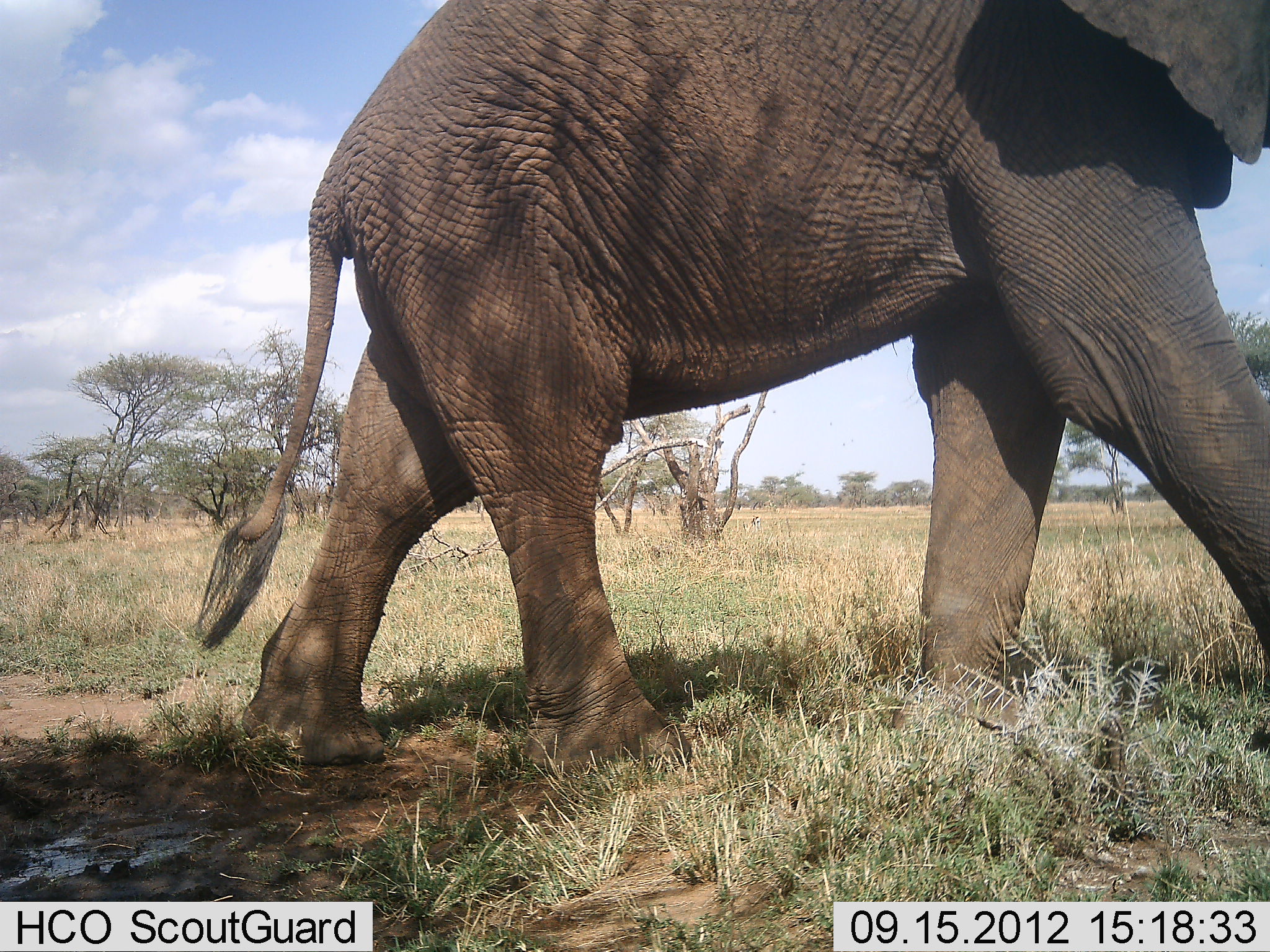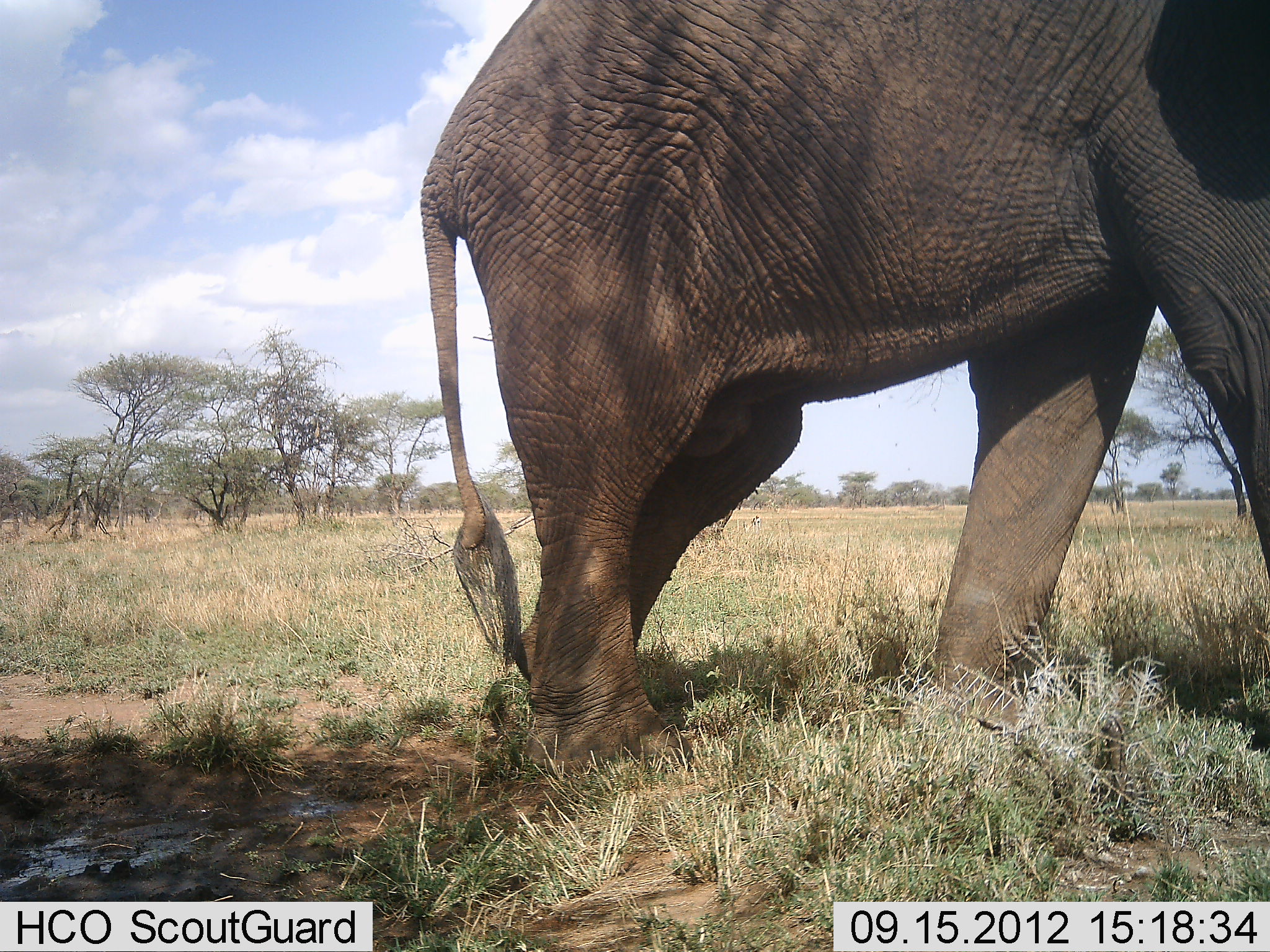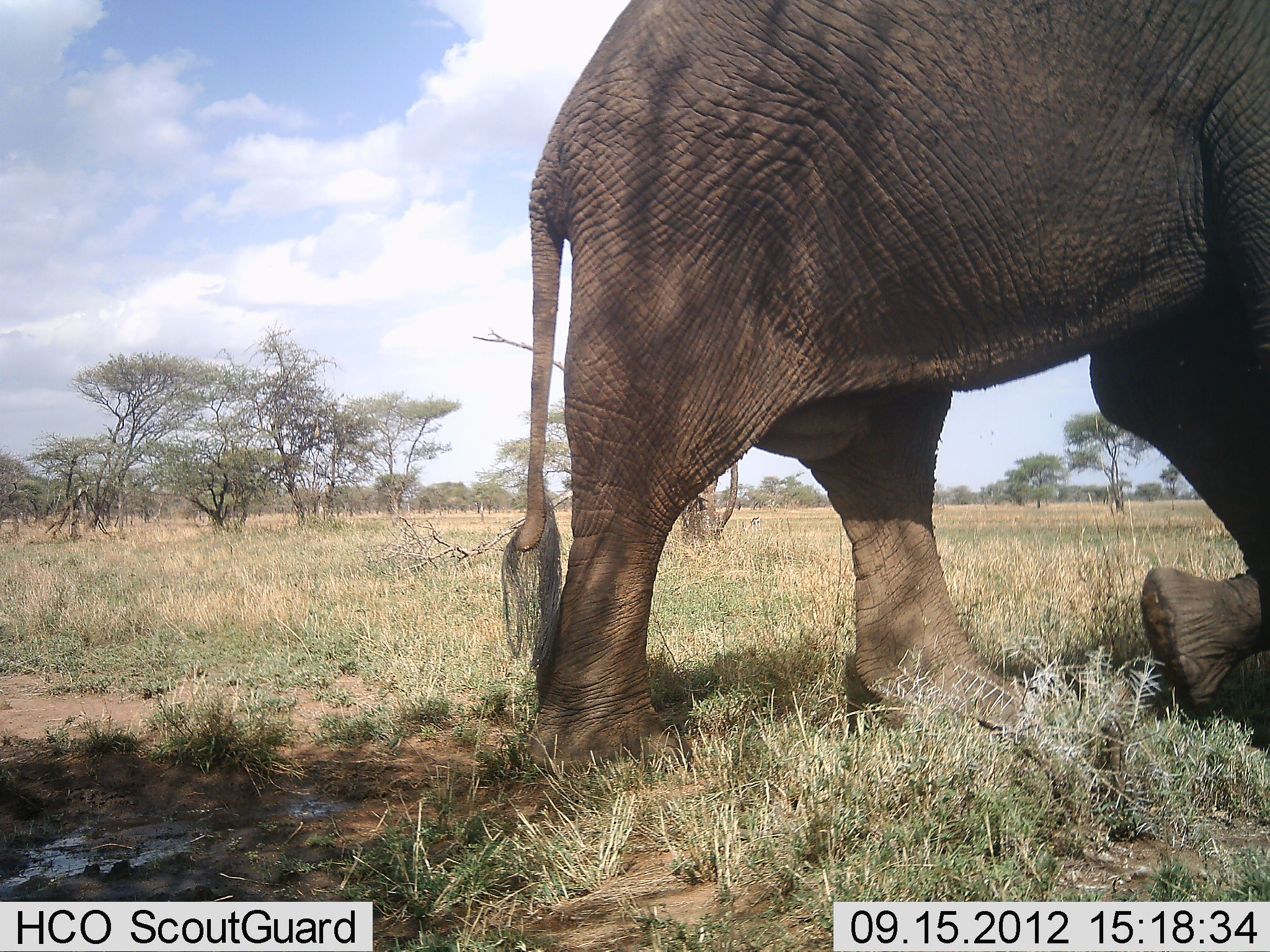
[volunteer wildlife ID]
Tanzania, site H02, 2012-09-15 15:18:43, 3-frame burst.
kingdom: Animalia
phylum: Chordata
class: Mammalia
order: Proboscidea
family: Elephantidae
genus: Loxodonta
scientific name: Loxodonta africana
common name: african bush elephant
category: elephant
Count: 1.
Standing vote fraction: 10%.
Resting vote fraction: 0%.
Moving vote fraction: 90%.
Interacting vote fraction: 0%.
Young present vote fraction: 0%.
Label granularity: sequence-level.